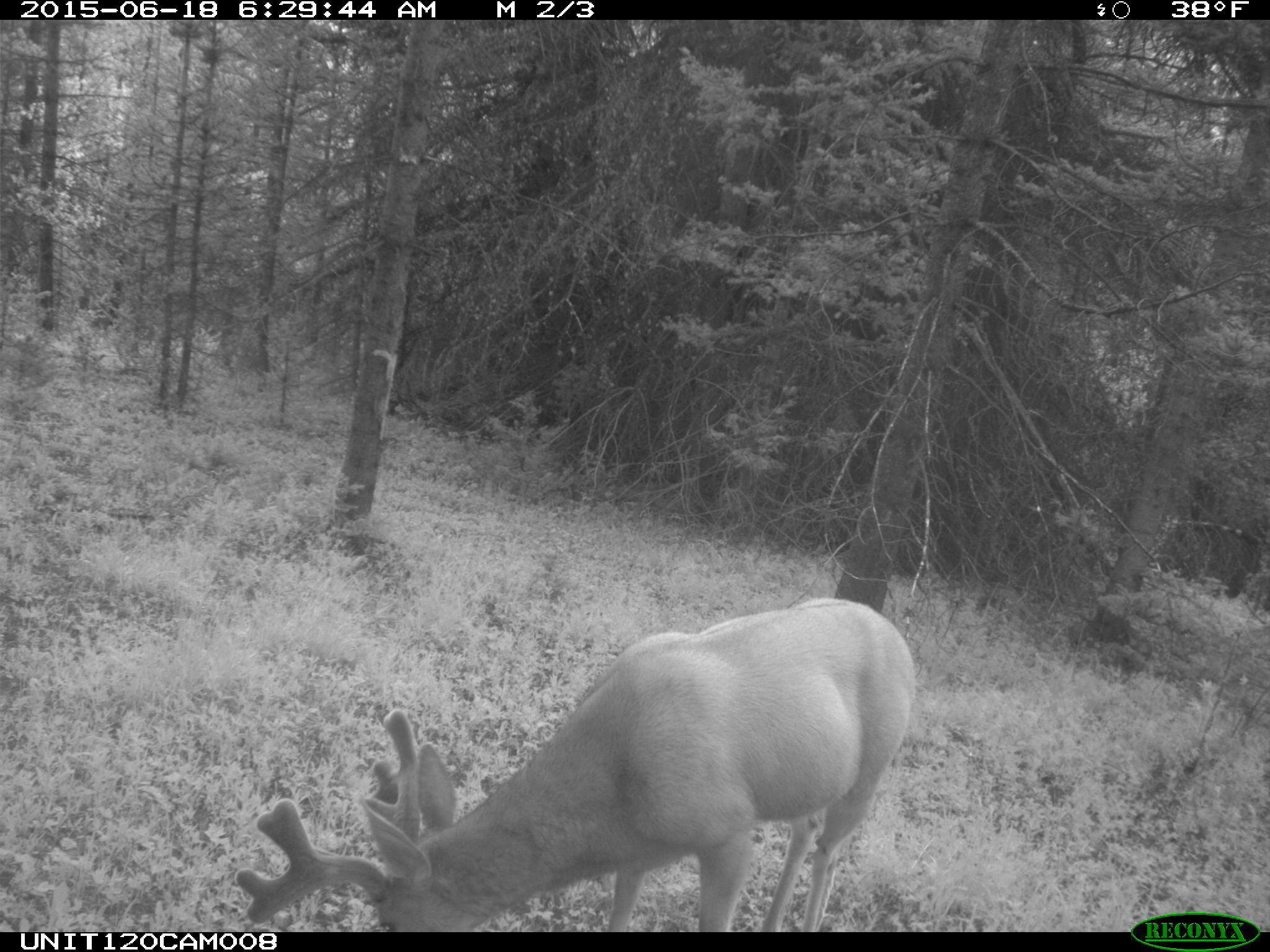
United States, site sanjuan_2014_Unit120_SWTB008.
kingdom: Animalia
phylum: Chordata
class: Mammalia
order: Artiodactyla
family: Cervidae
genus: Odocoileus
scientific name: Odocoileus hemionus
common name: mule deer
Odocoileus hemionus (mule deer).